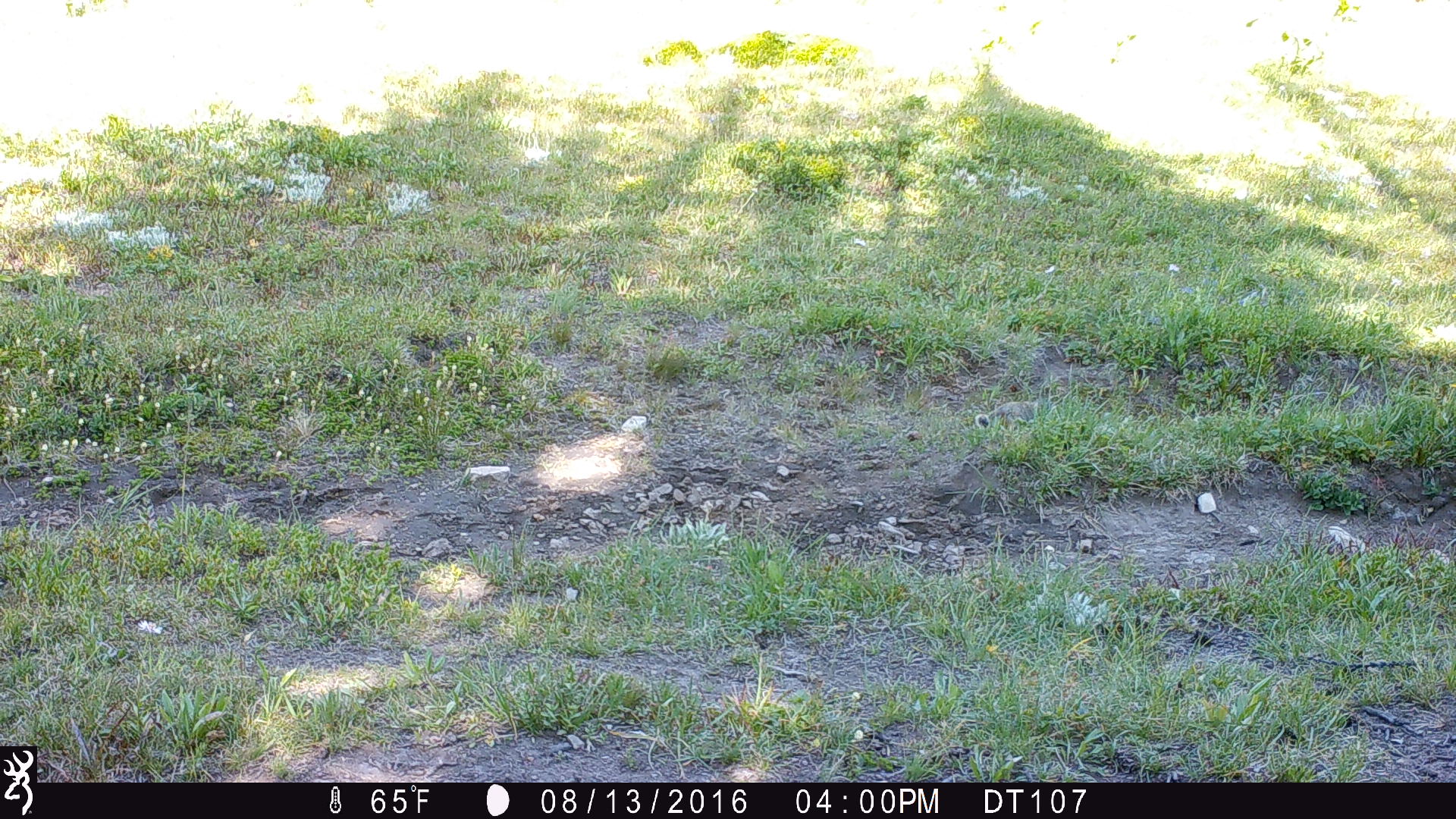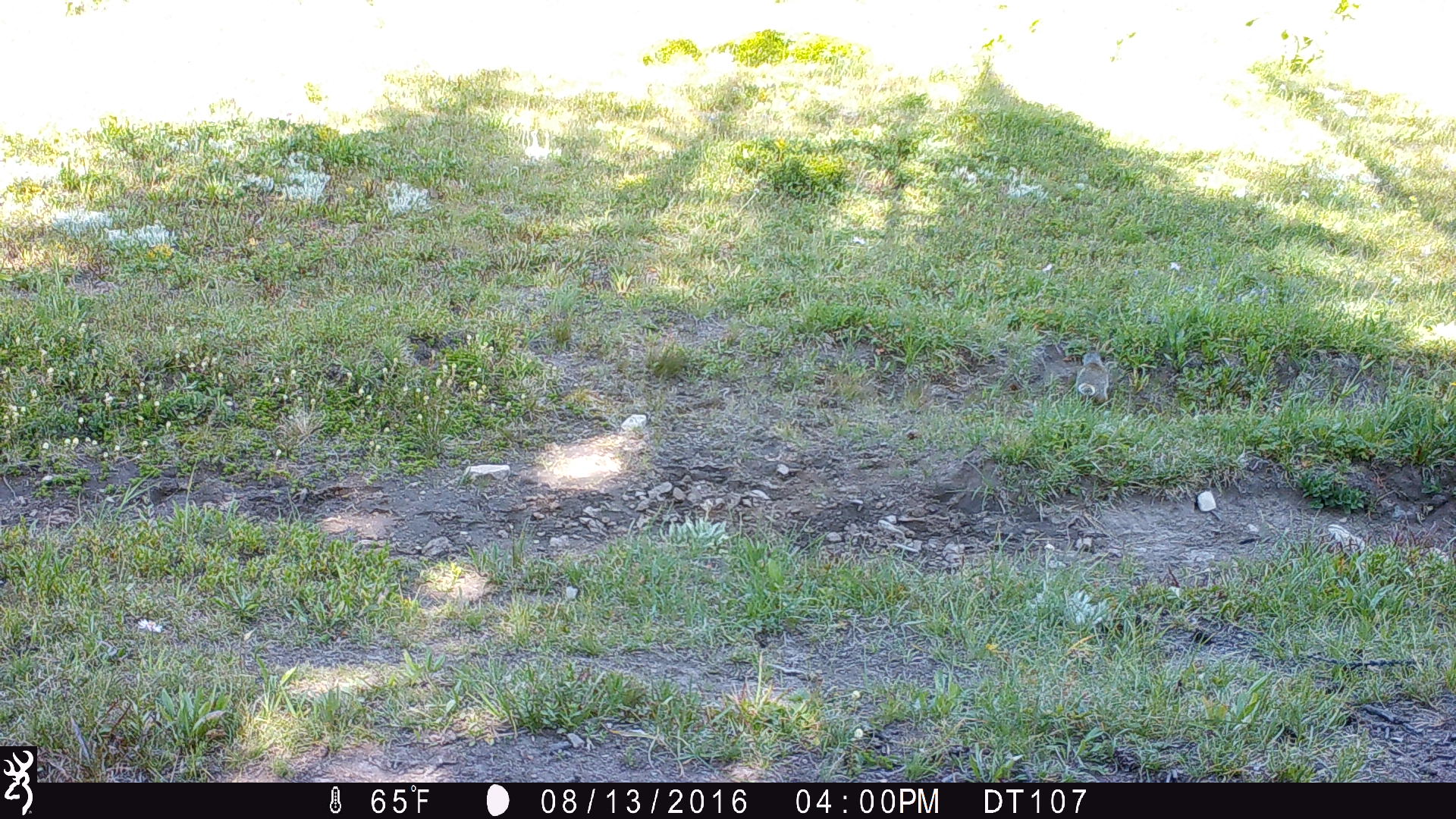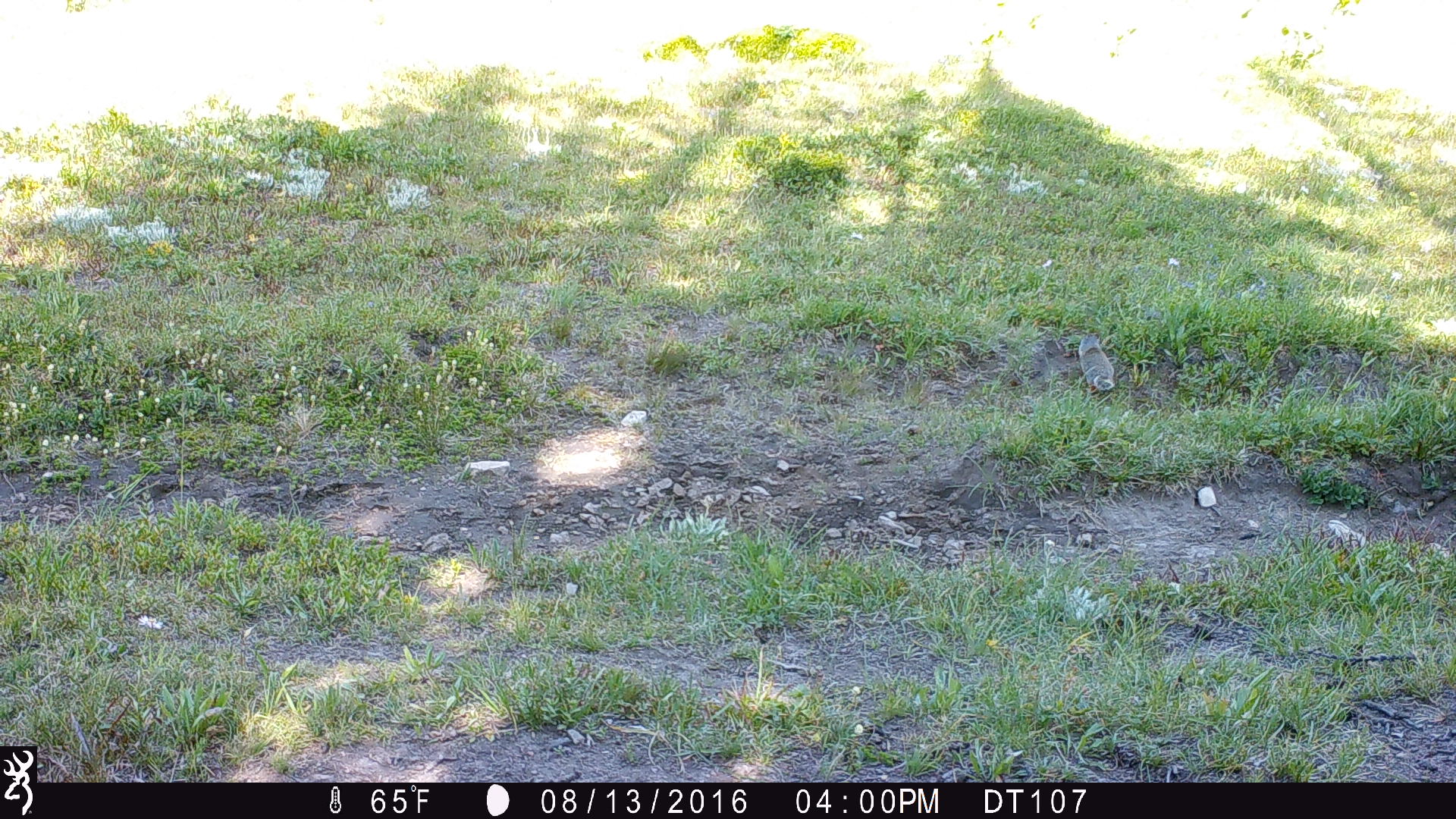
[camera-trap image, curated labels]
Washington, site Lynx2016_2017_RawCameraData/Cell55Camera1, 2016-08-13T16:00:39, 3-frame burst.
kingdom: Animalia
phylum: Chordata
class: Mammalia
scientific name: Mammalia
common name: small mammal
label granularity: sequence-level